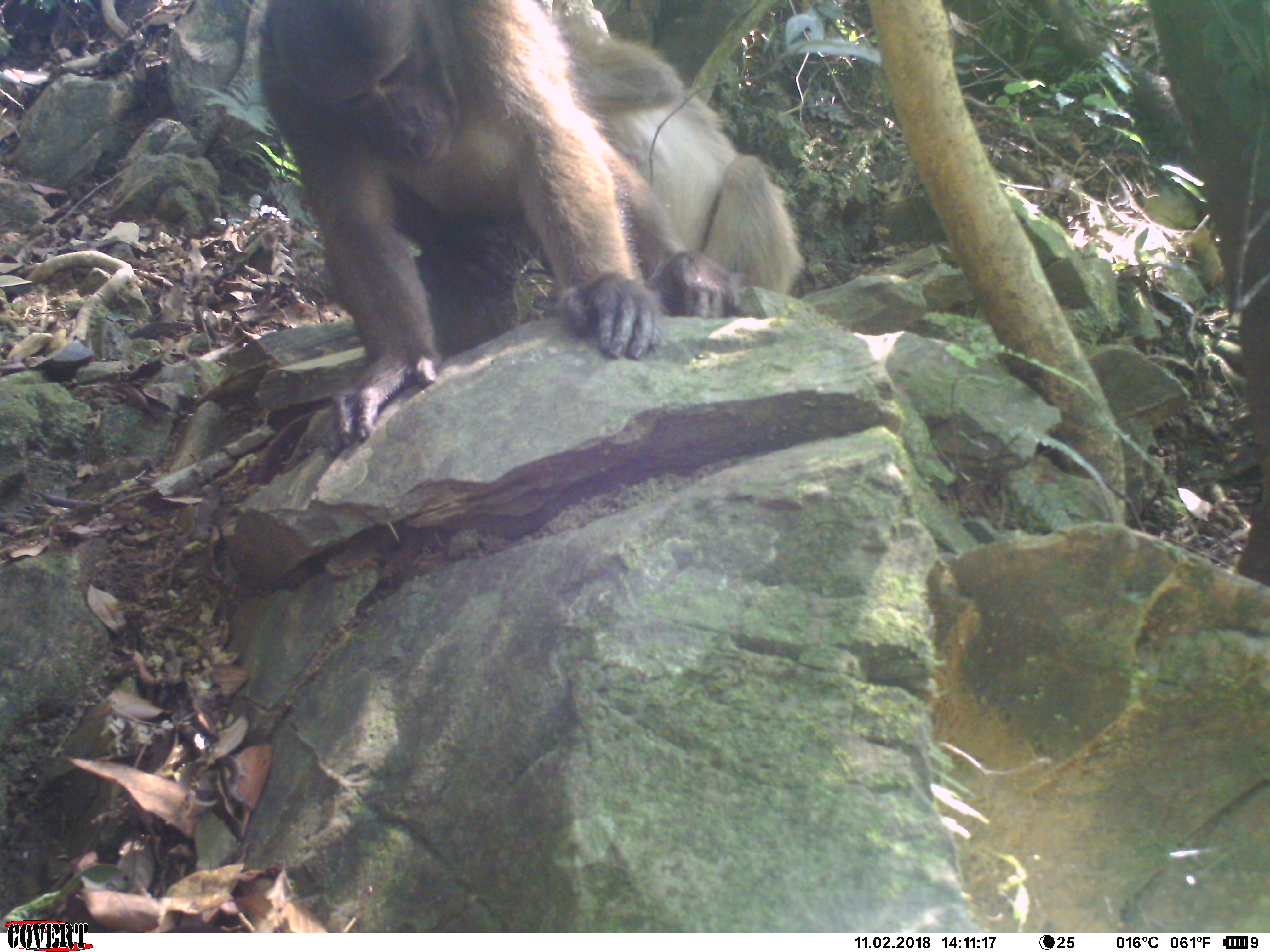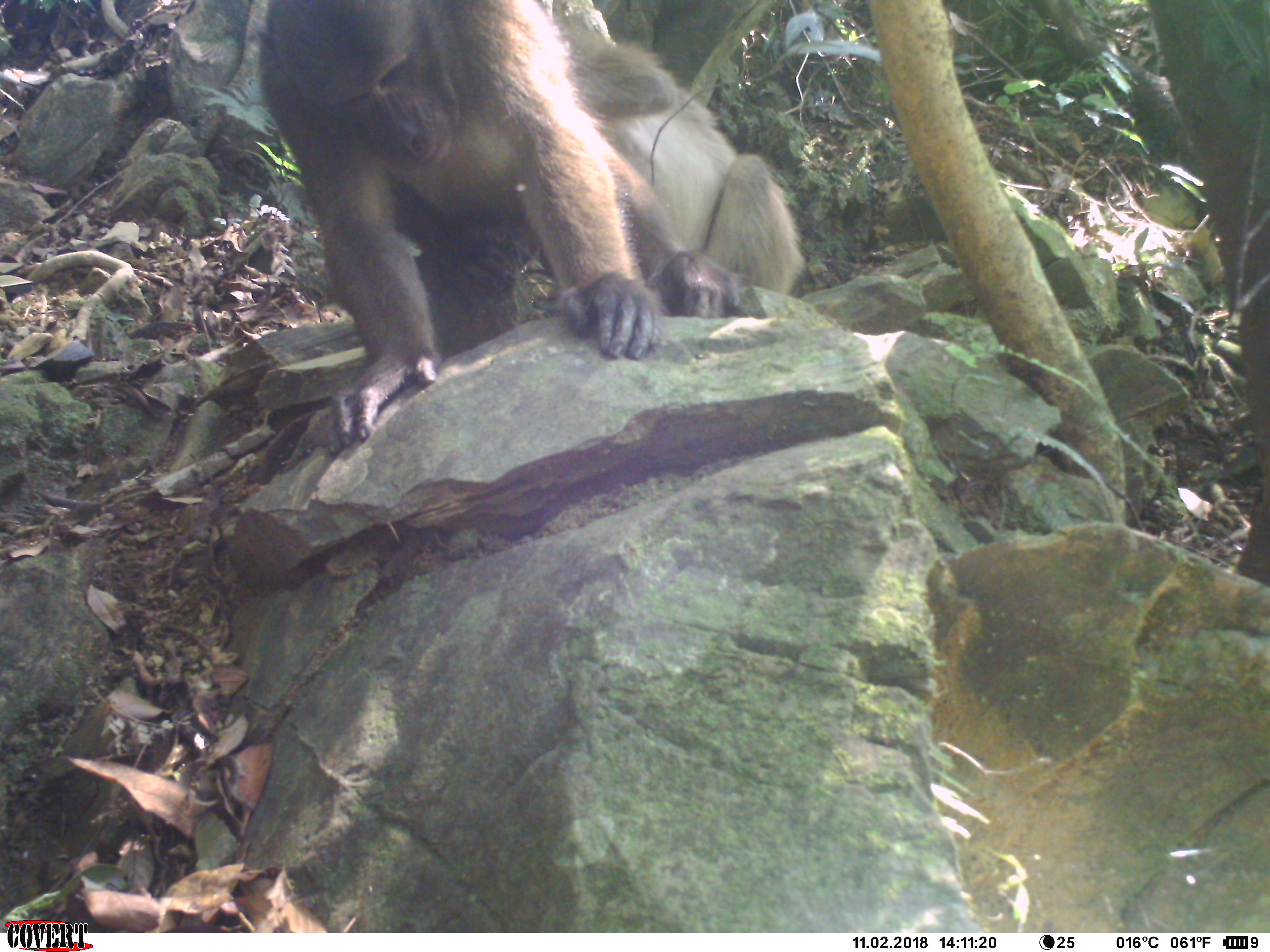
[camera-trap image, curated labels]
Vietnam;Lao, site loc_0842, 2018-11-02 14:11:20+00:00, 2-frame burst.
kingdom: Animalia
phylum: Chordata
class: Mammalia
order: Primates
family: Cercopithecidae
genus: Macaca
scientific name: Macaca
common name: macaque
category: macaque not stump tailed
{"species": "macaque not stump tailed (macaque) (Macaca)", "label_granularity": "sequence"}